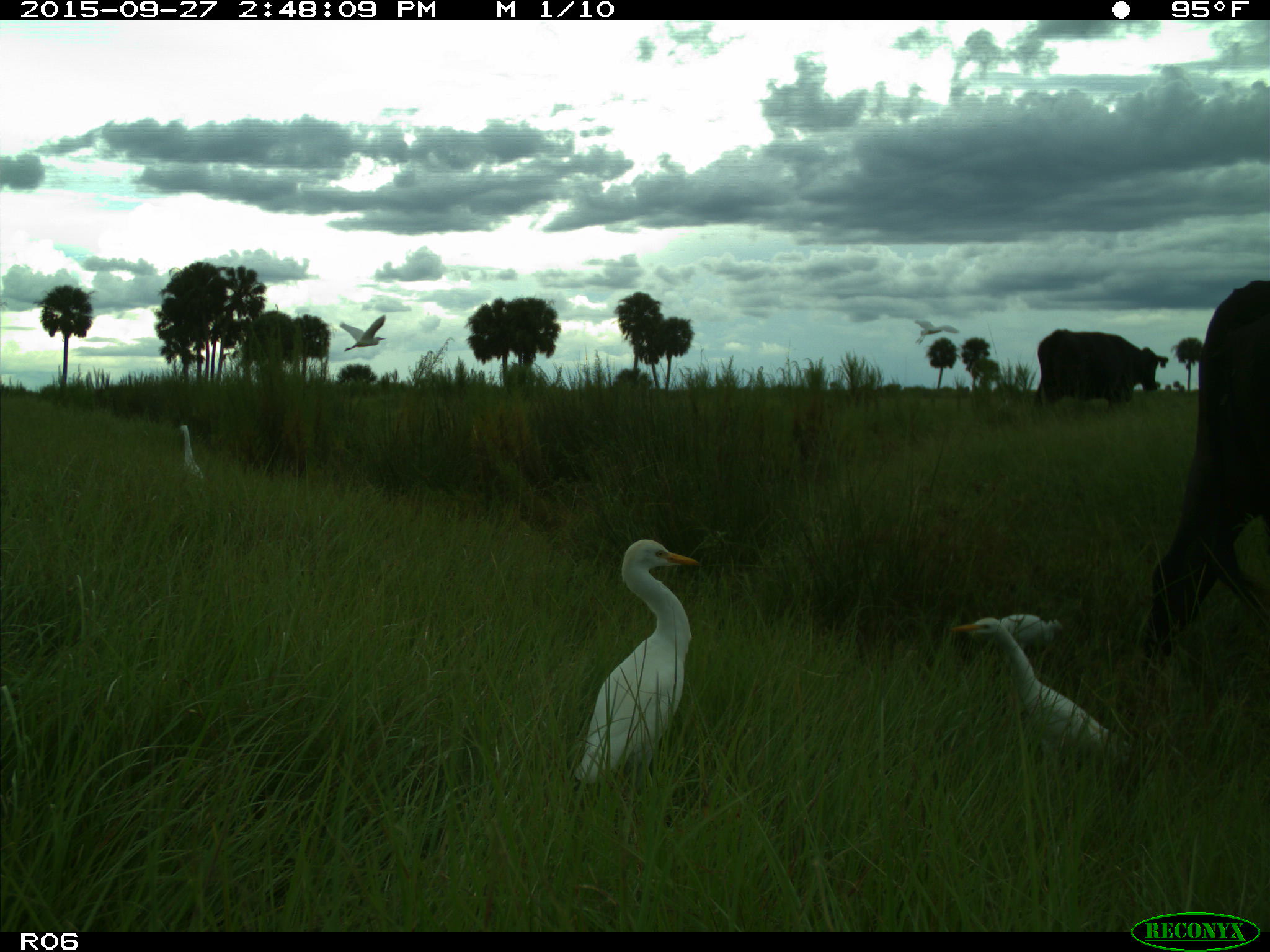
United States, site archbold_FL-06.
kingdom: Animalia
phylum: Chordata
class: Mammalia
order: Artiodactyla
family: Bovidae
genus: Bos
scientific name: Bos taurus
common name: domestic cow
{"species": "Bos taurus (domestic cow)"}